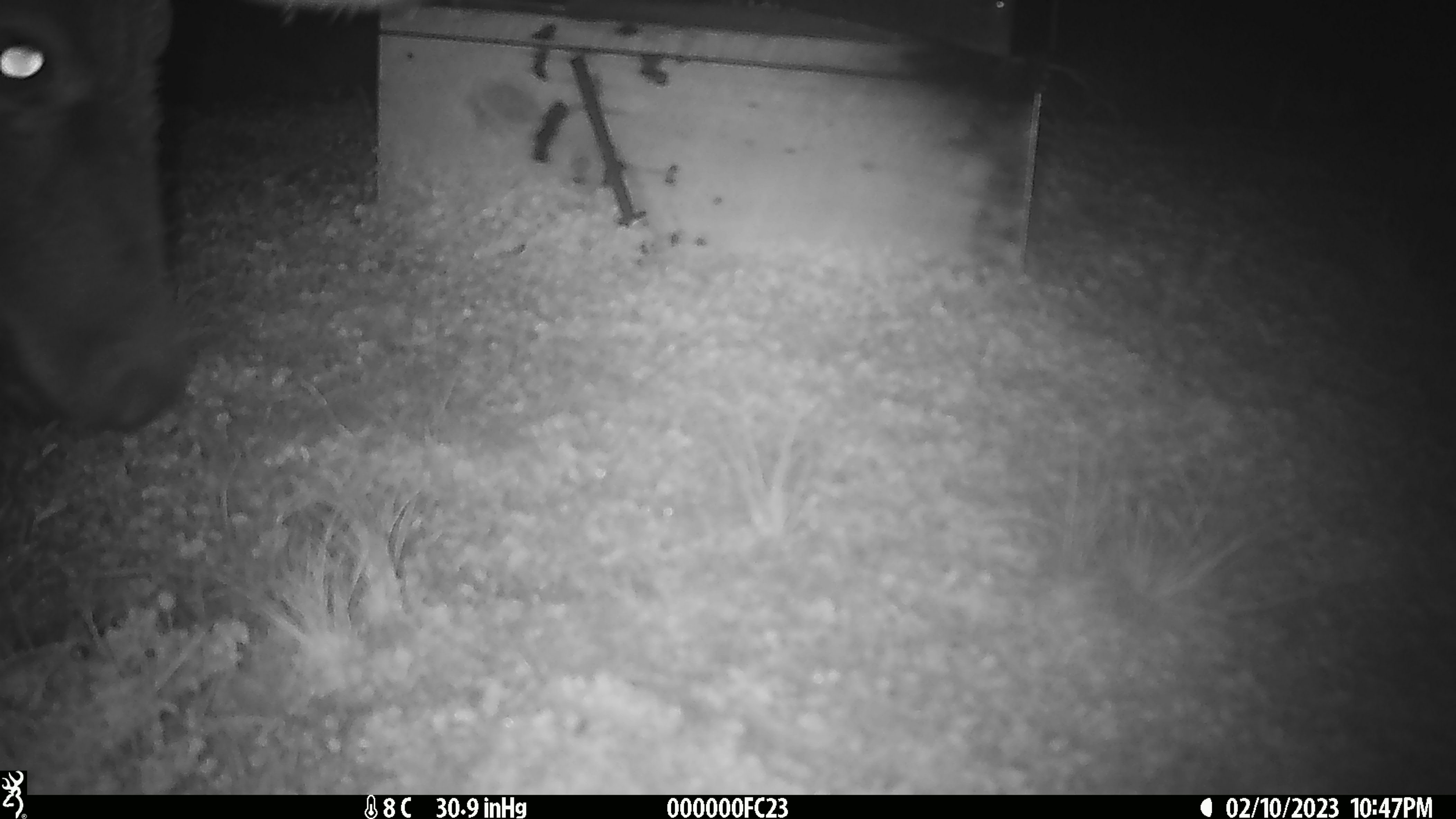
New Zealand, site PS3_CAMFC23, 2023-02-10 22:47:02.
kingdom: Animalia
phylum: Chordata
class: Mammalia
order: Artiodactyla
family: Cervidae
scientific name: Cervidae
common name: deer